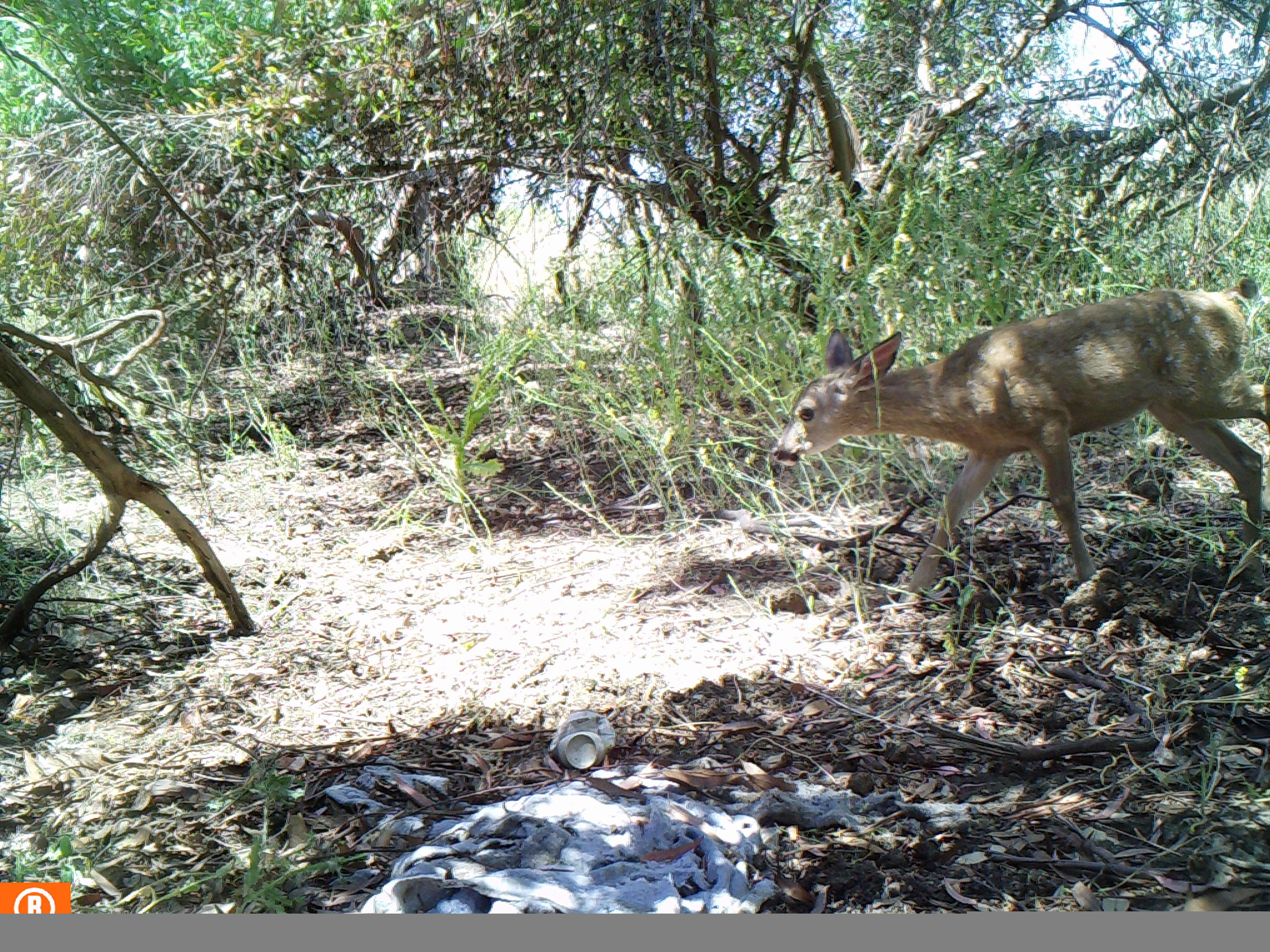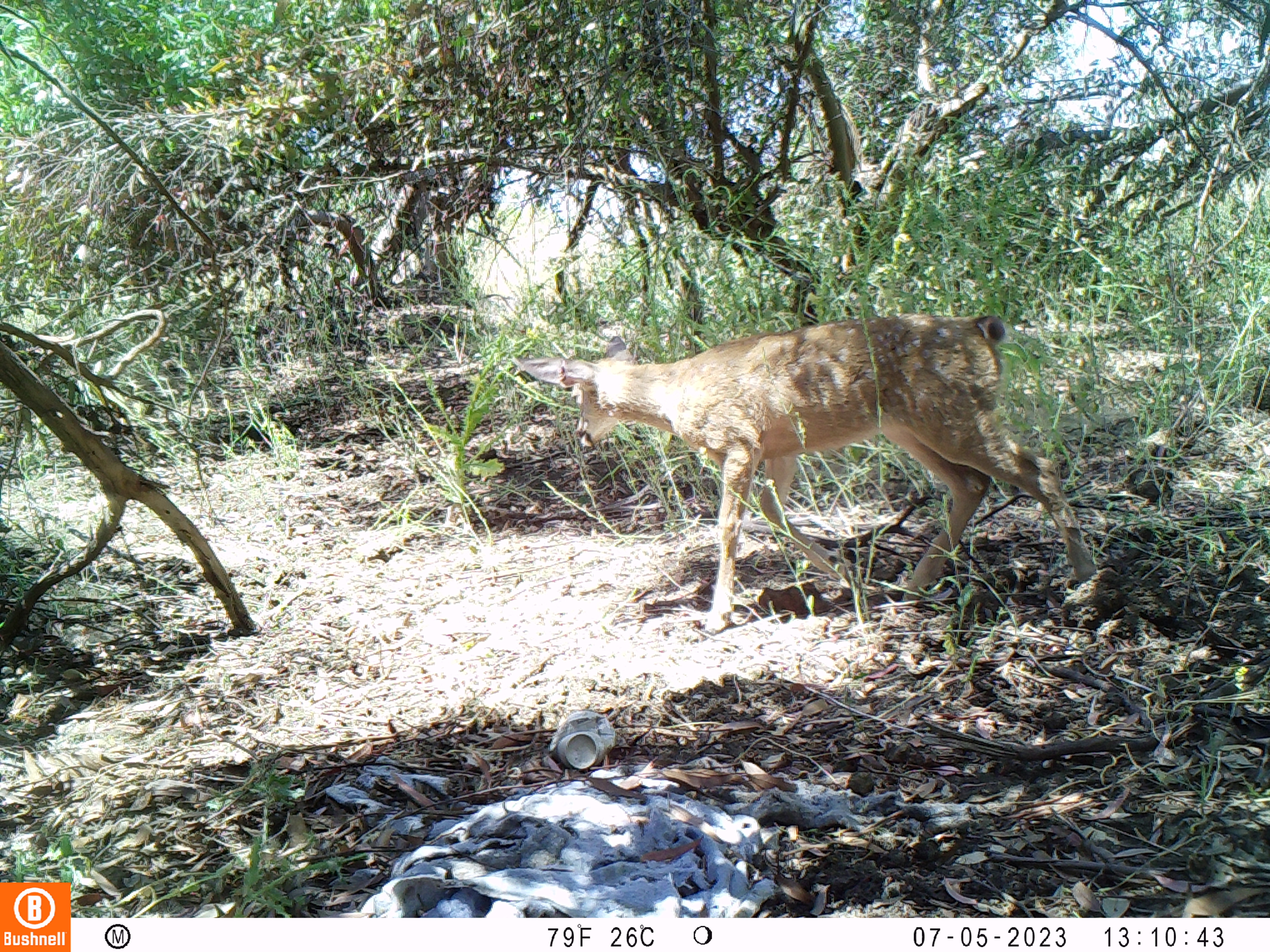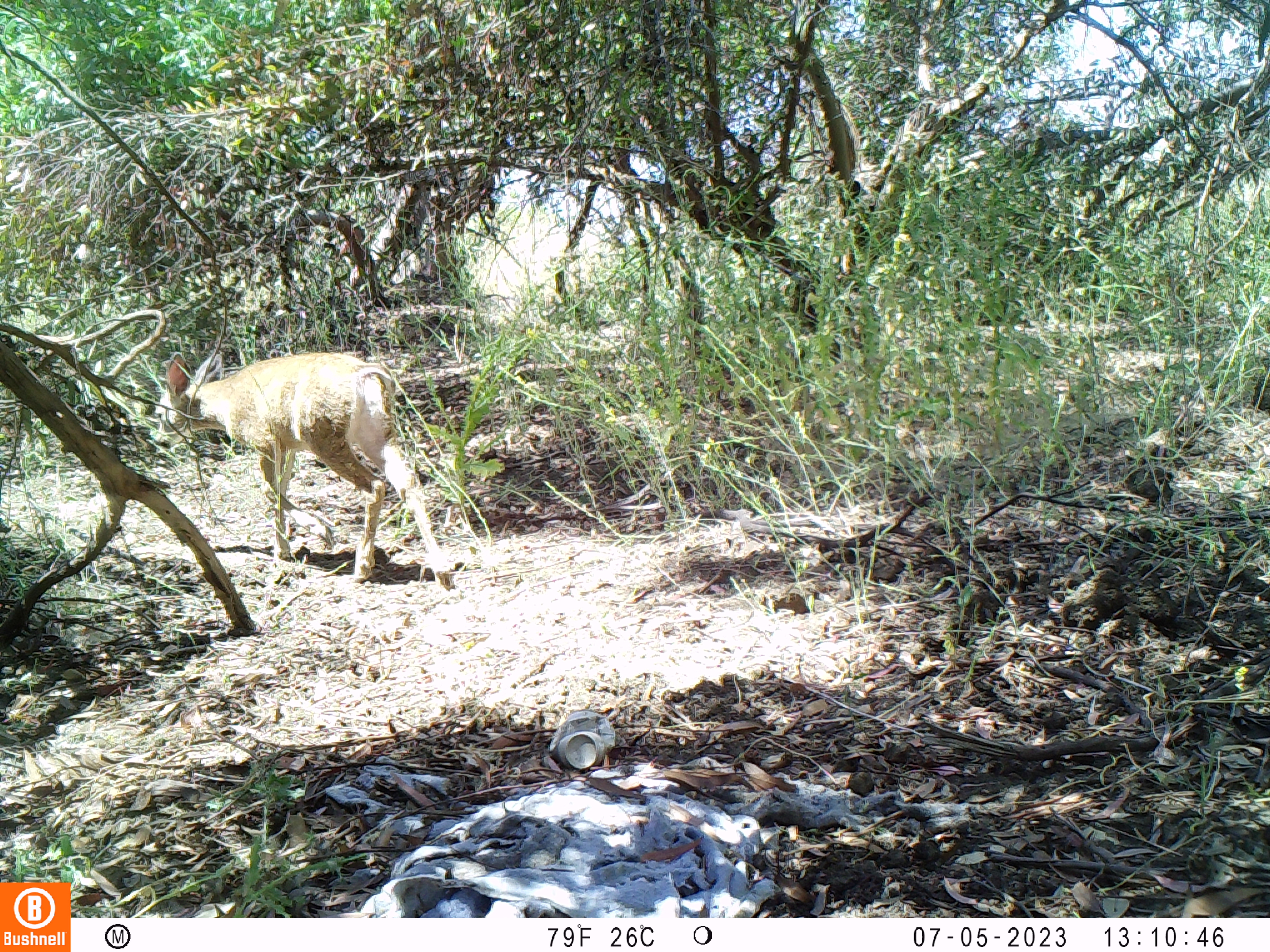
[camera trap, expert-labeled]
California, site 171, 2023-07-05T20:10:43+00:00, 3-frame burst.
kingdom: Animalia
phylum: Chordata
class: Mammalia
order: Artiodactyla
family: Cervidae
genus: Odocoileus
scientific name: Odocoileus hemionus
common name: mule deer